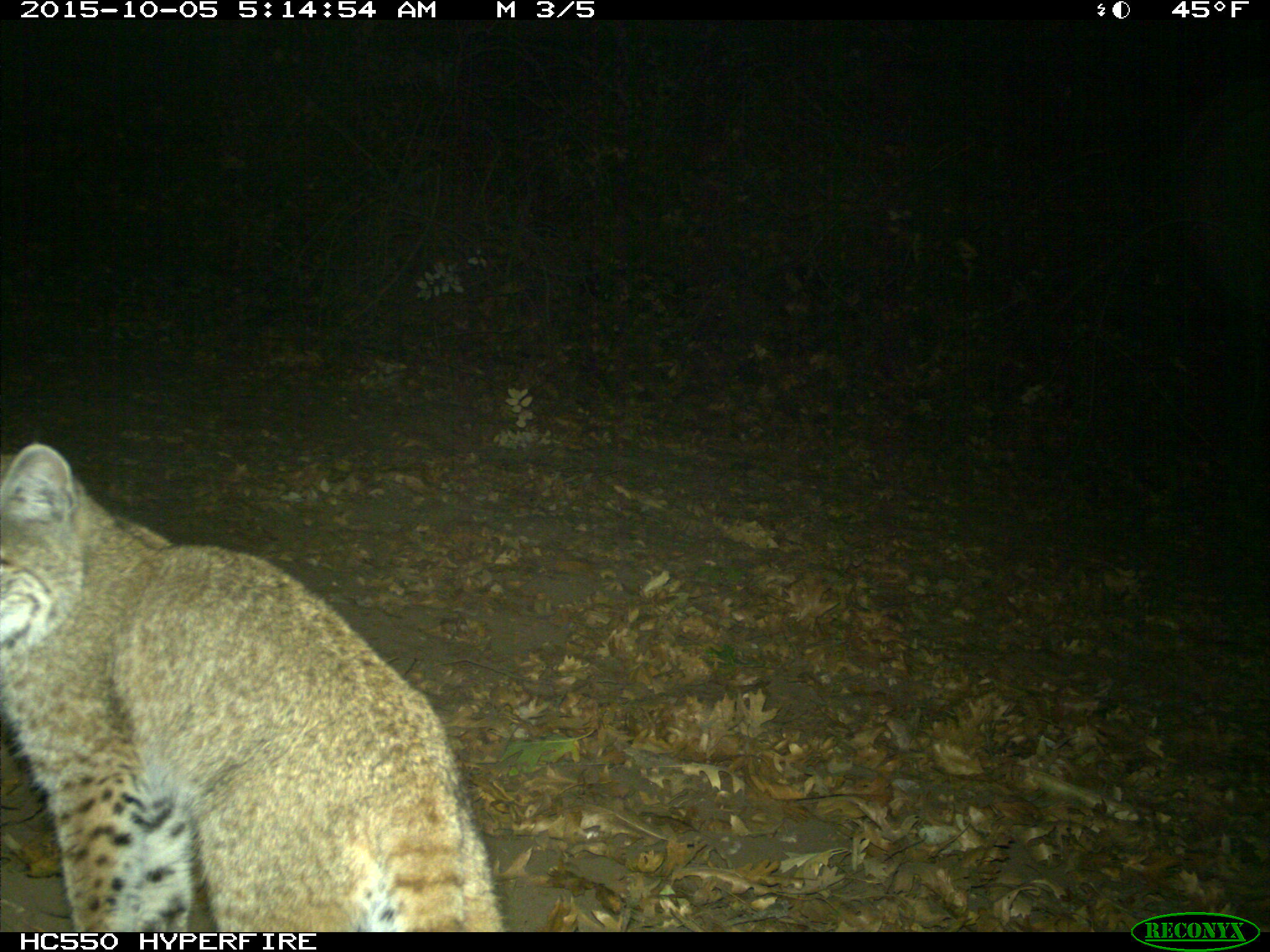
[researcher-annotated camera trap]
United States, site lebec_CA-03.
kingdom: Animalia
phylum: Chordata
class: Mammalia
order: Carnivora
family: Felidae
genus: Lynx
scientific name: Lynx rufus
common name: bobcat